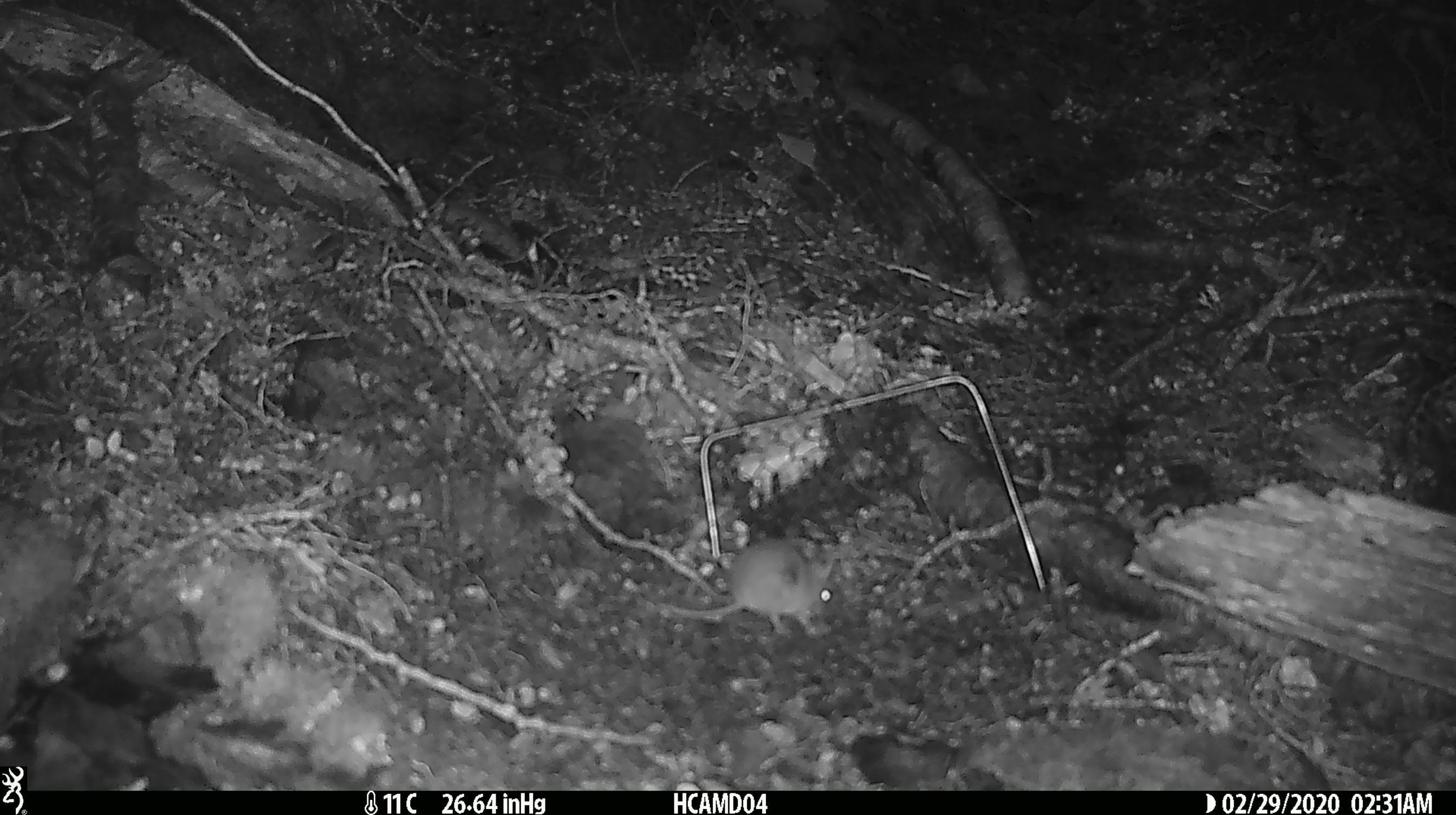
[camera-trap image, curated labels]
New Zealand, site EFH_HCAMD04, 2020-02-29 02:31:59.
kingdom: Animalia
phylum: Chordata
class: Mammalia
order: Rodentia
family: Muridae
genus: Mus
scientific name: Mus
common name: mouse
Mouse (Mus).